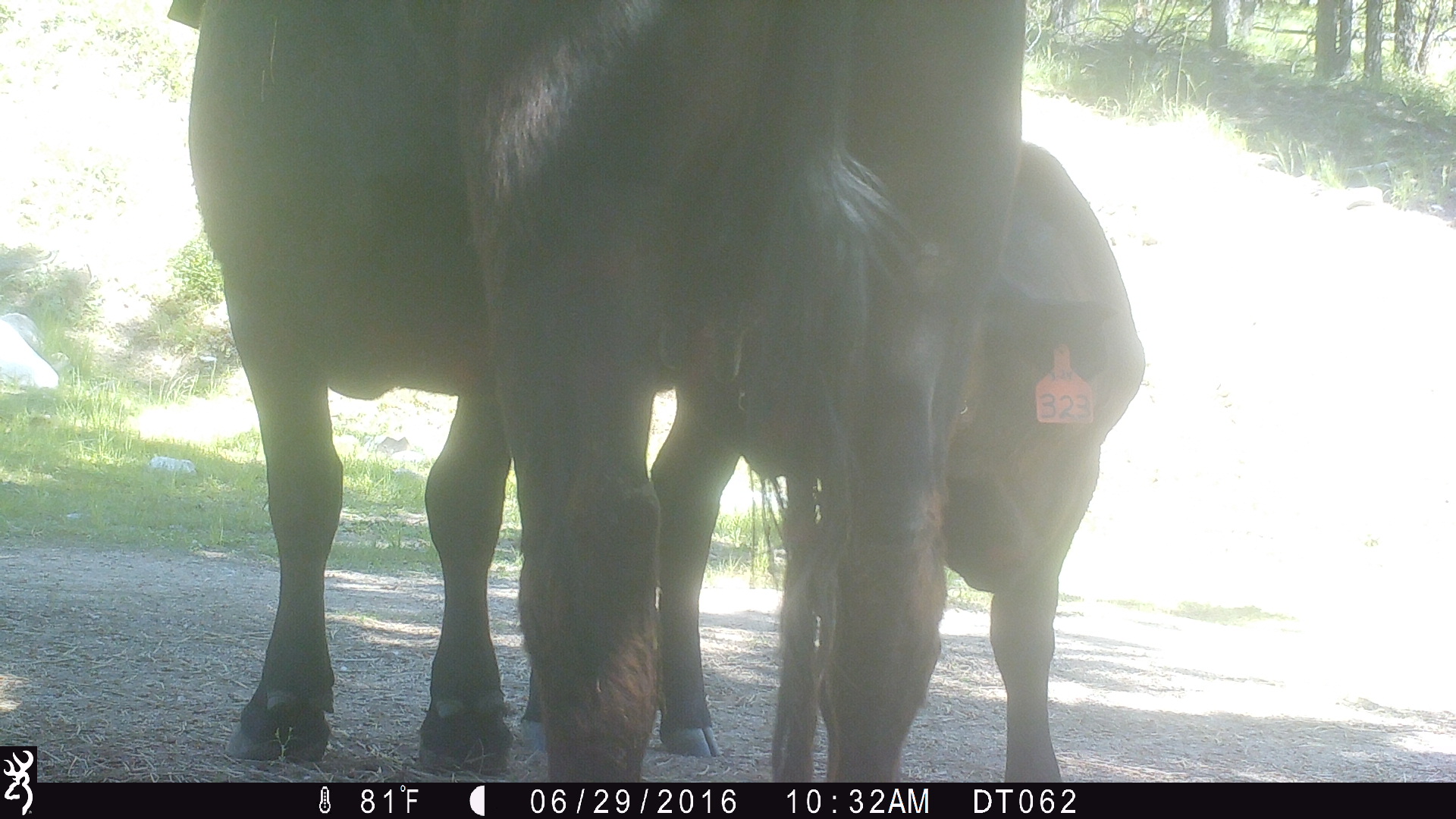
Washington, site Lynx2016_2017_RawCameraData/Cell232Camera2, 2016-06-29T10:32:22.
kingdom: Animalia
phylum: Chordata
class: Mammalia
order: Artiodactyla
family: Bovidae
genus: Bos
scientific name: Bos taurus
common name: domestic cattle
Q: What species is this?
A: Domestic cattle (Bos taurus).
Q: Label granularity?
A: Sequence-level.